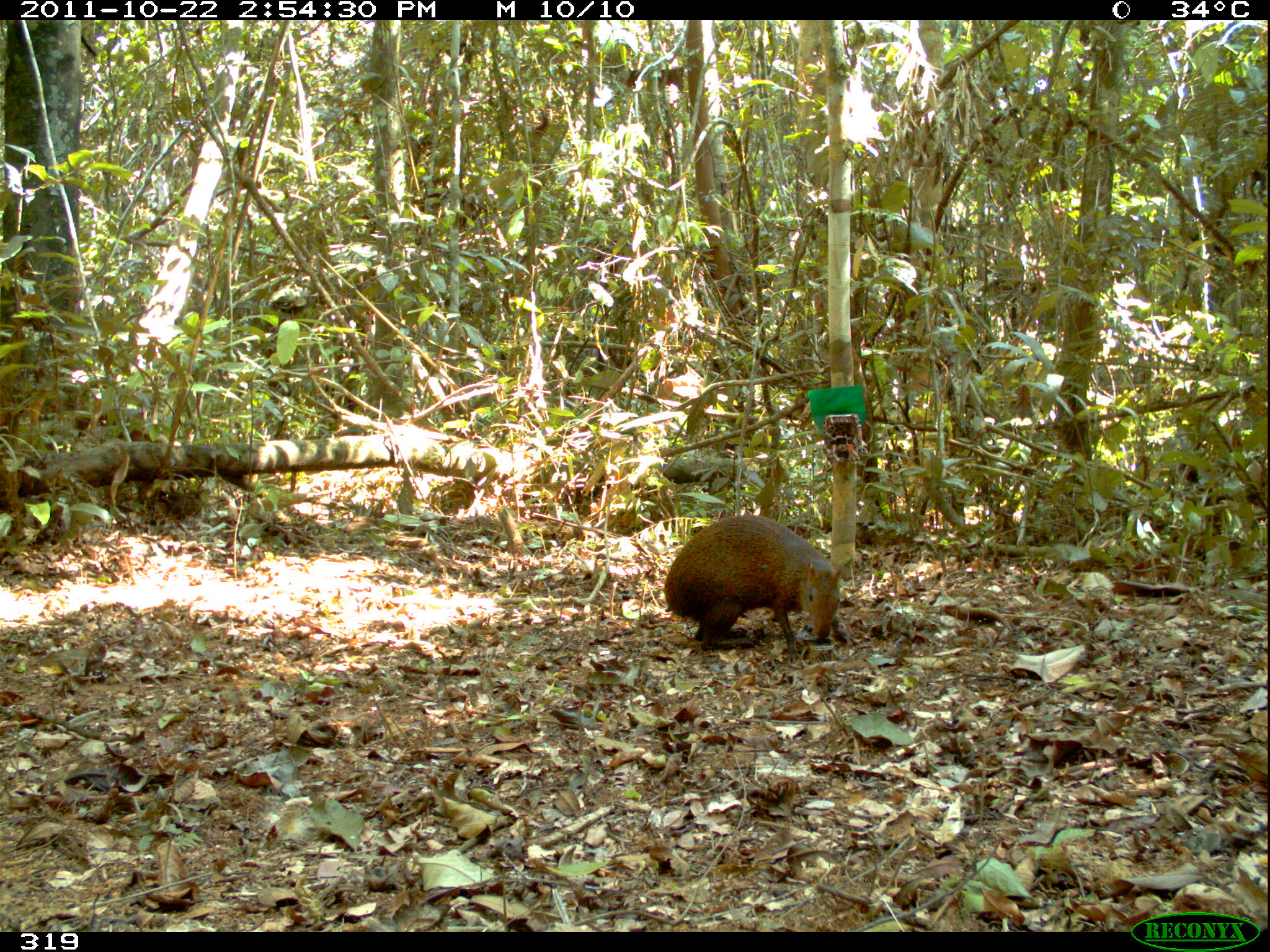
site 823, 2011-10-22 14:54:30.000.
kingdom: Animalia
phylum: Chordata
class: Mammalia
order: Rodentia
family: Dasyproctidae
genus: Dasyprocta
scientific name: Dasyprocta punctata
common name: central american agouti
Dasyprocta punctata (central american agouti).